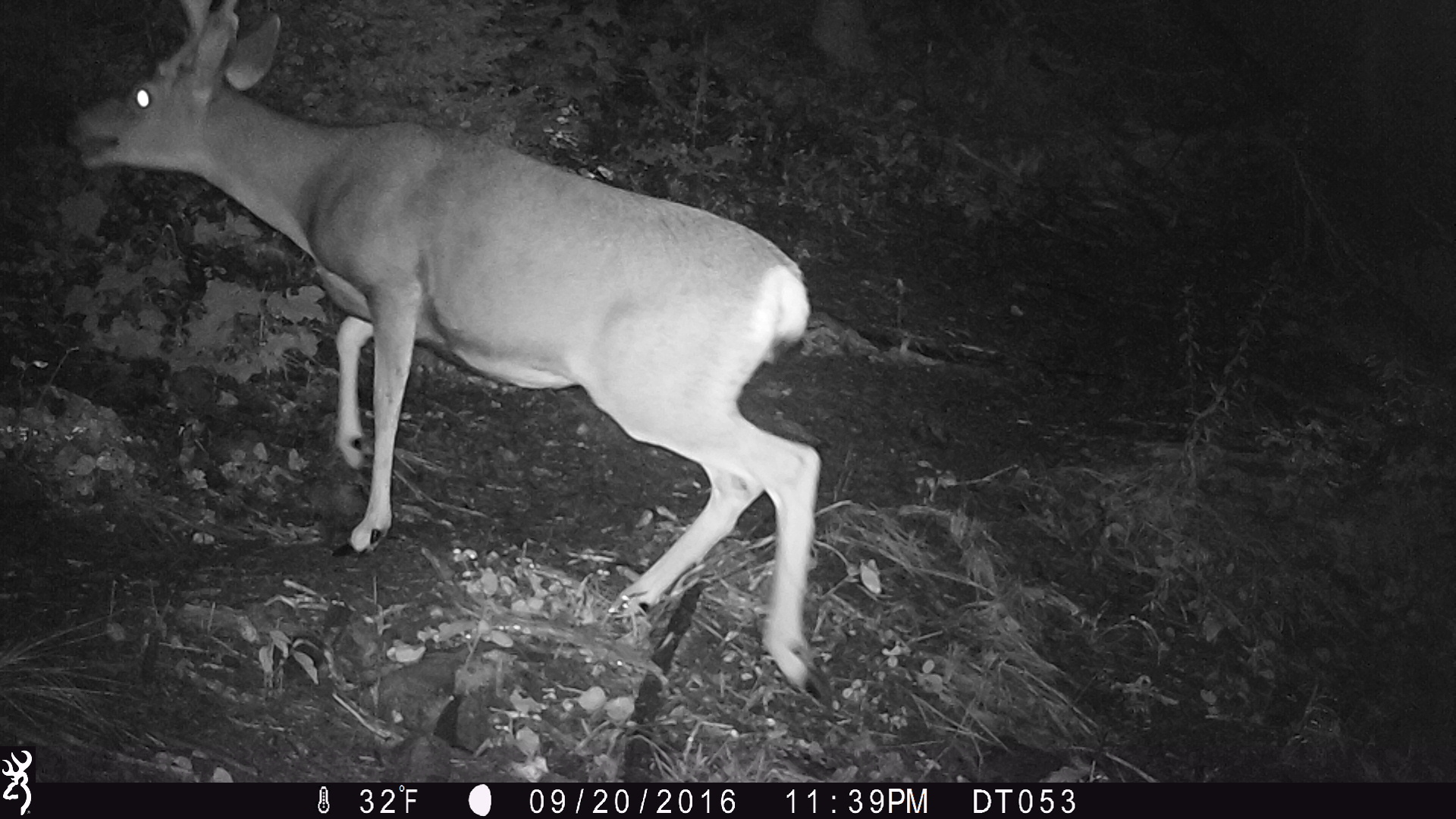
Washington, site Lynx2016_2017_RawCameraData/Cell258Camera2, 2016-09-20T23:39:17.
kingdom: Animalia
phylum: Chordata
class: Mammalia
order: Artiodactyla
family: Cervidae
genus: Odocoileus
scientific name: Odocoileus hemionus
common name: mule deer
Odocoileus hemionus (mule deer). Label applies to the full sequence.